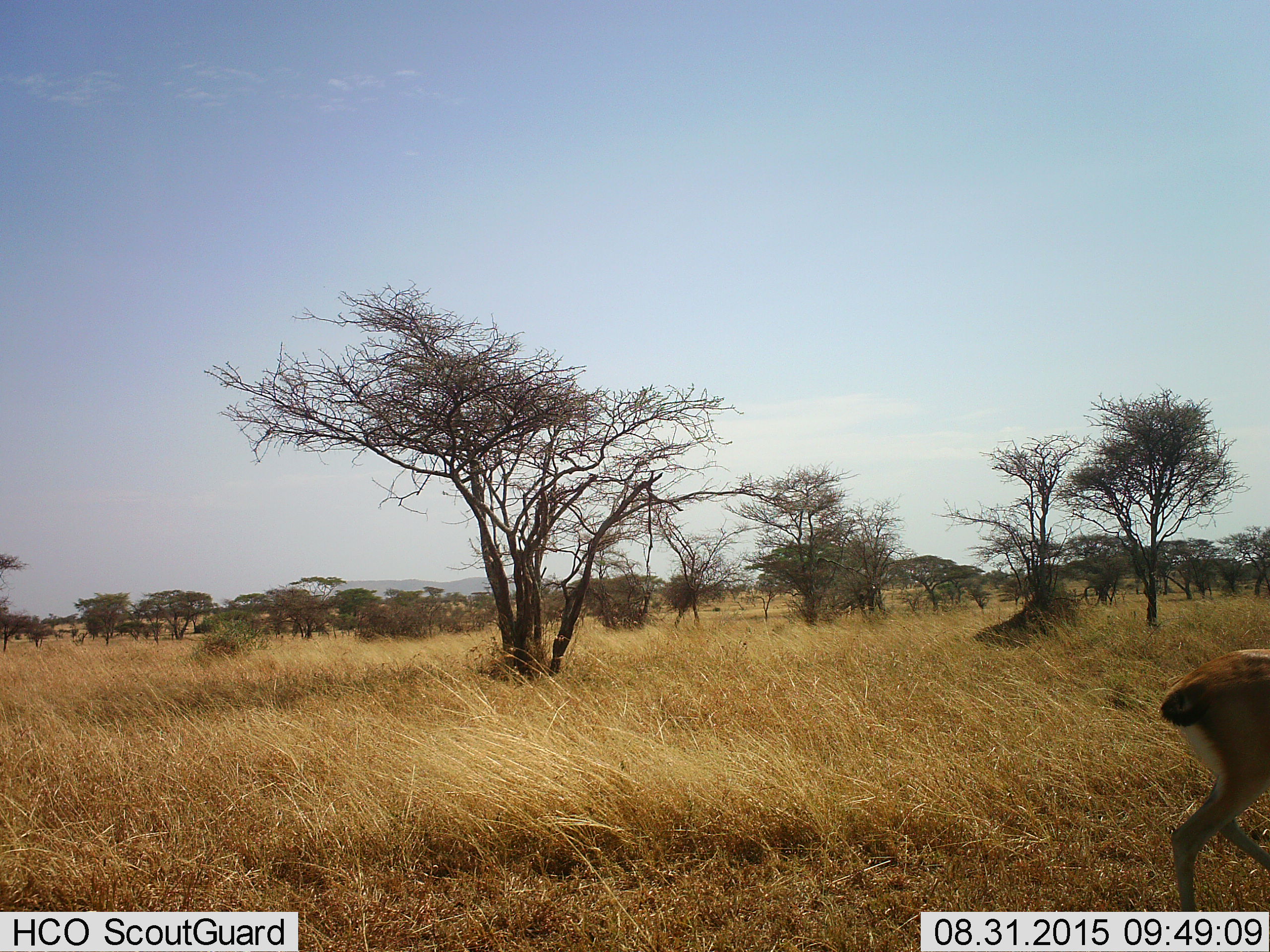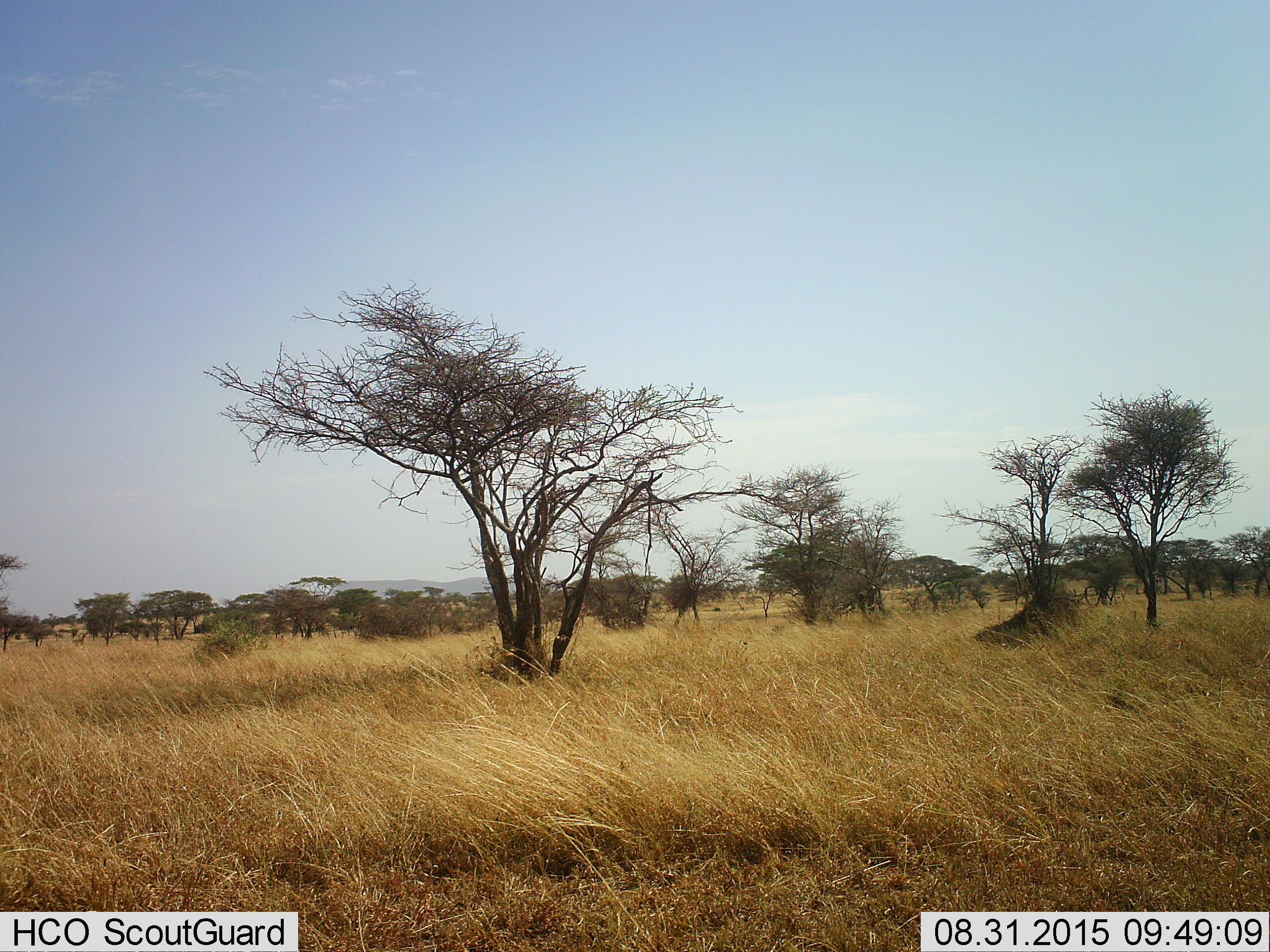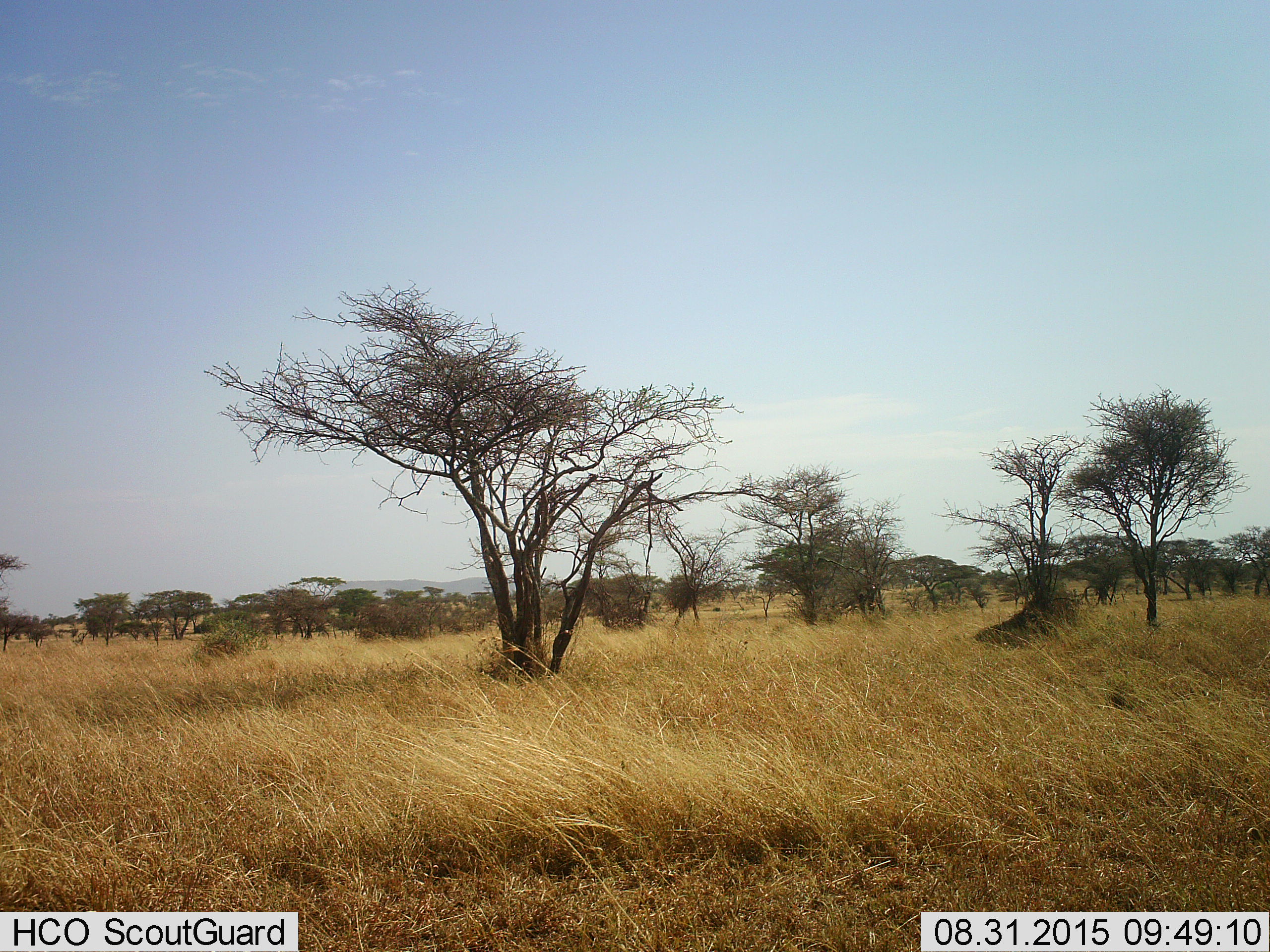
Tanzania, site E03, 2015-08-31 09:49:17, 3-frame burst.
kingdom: Animalia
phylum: Chordata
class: Mammalia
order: Artiodactyla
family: Bovidae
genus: Eudorcas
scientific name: Eudorcas thomsonii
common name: thomson's gazelle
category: gazellethomsons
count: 1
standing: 0%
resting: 0%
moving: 100%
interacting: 0%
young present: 0%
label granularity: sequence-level